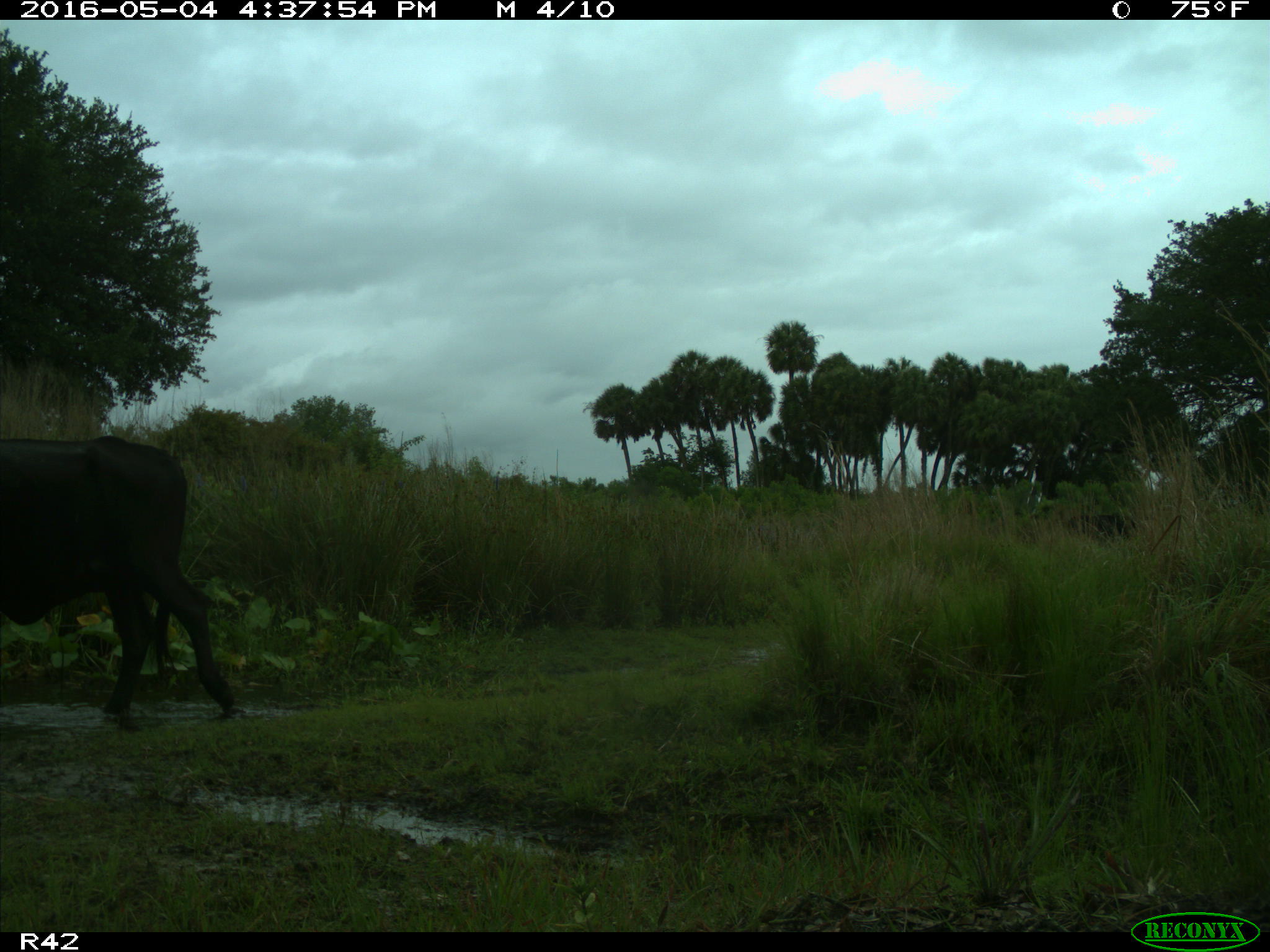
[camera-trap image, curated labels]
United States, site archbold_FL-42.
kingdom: Animalia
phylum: Chordata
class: Mammalia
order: Artiodactyla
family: Bovidae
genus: Bos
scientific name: Bos taurus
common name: domestic cow